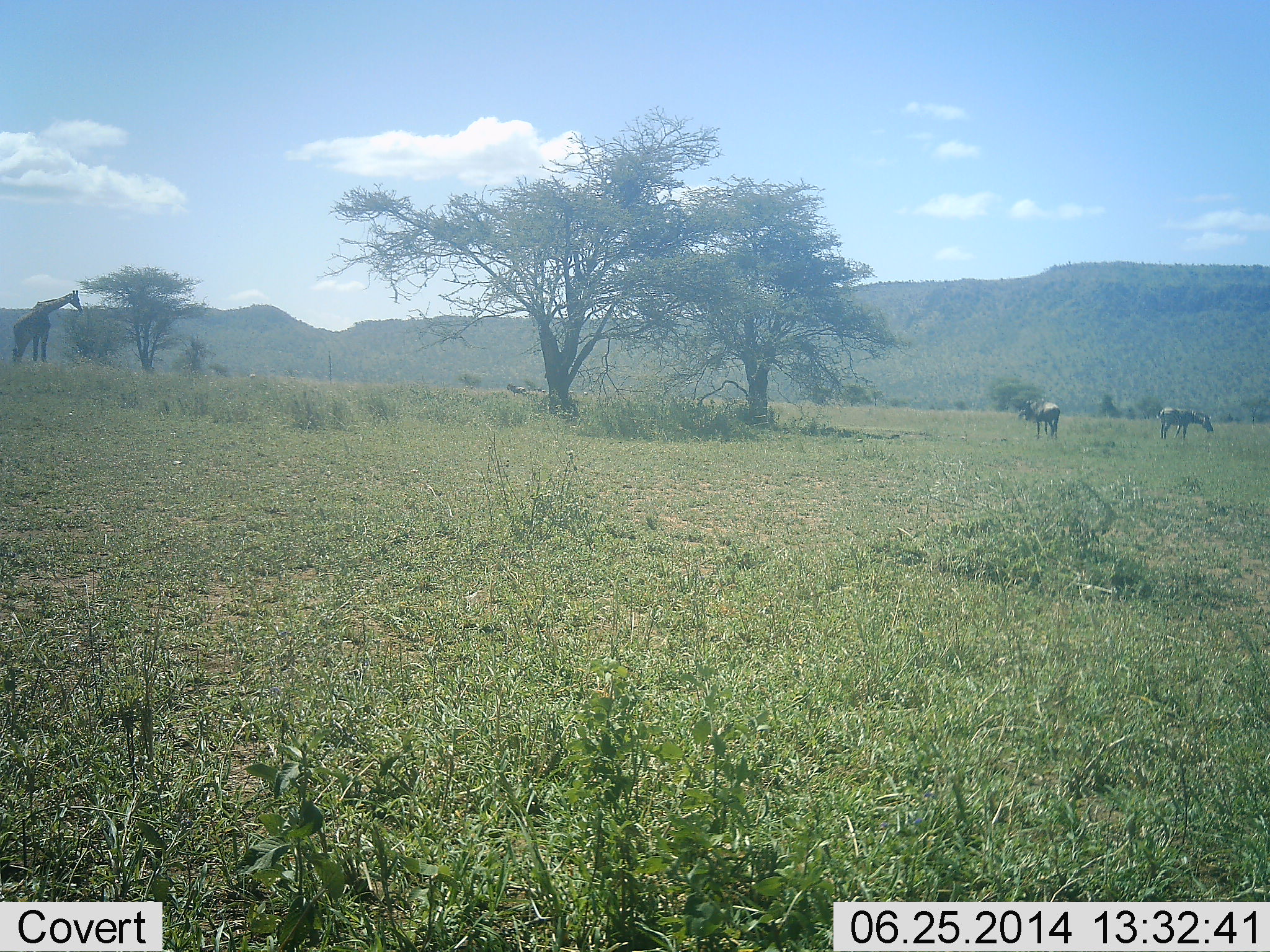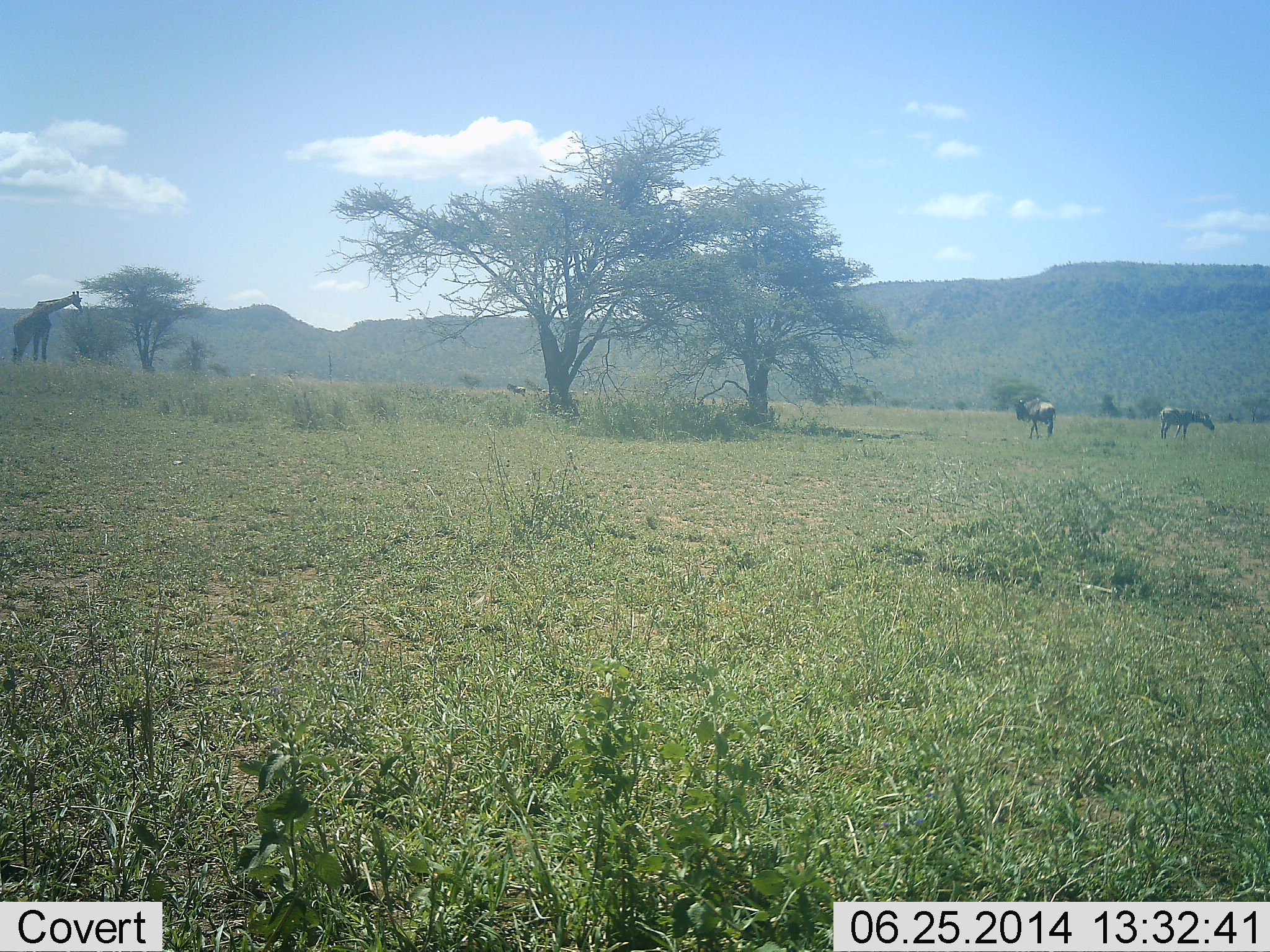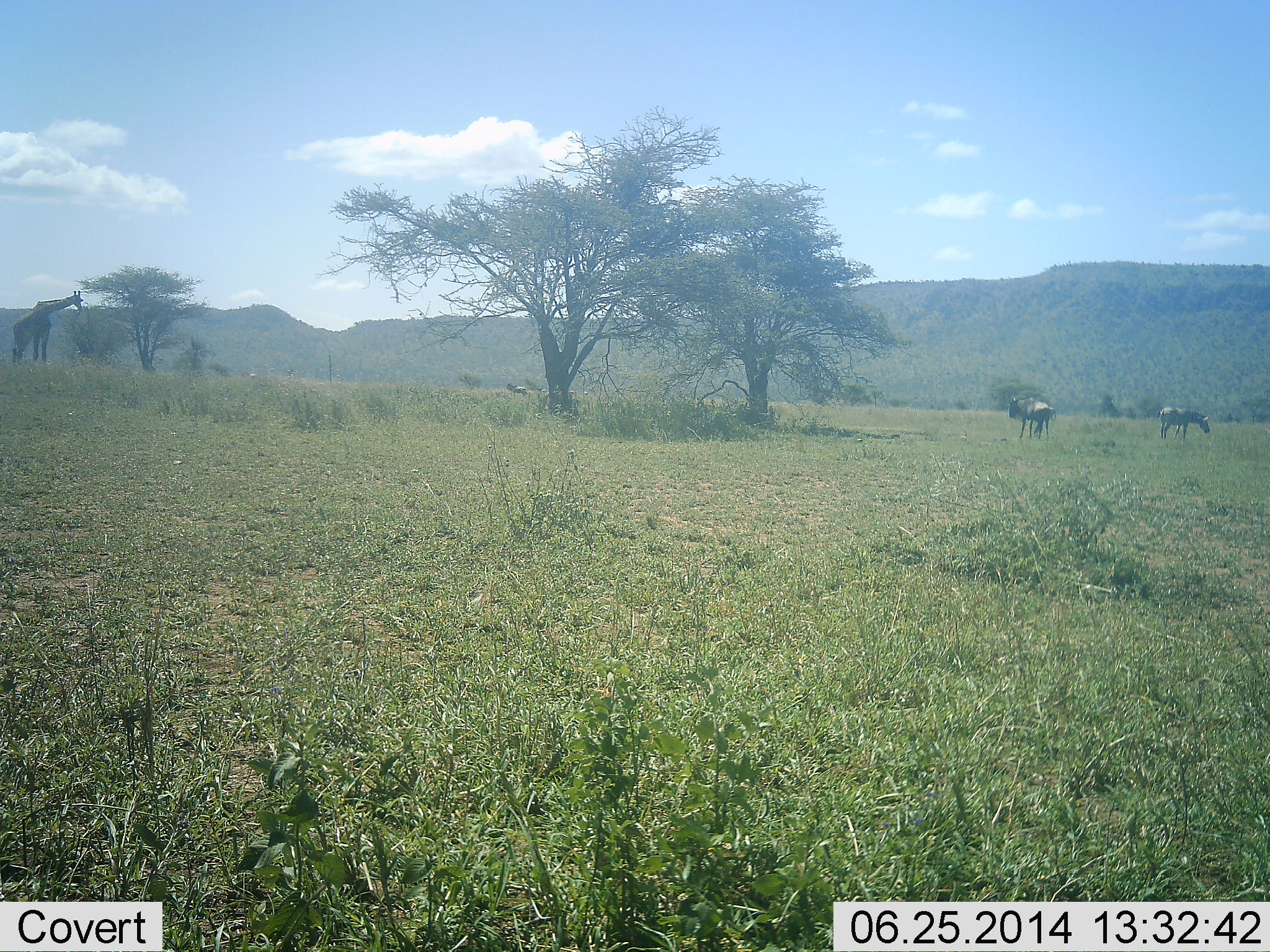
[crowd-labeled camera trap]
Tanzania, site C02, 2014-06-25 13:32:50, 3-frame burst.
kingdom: Animalia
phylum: Chordata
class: Mammalia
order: Artiodactyla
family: Giraffidae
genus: Giraffa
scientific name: Giraffa camelopardalis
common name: giraffe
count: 1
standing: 43%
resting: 5%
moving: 5%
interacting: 0%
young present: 0%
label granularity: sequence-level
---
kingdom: Animalia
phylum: Chordata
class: Mammalia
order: Artiodactyla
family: Bovidae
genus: Connochaetes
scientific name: Connochaetes taurinus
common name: blue wildebeest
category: wildebeest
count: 2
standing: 44%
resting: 0%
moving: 67%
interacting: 0%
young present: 0%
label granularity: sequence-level